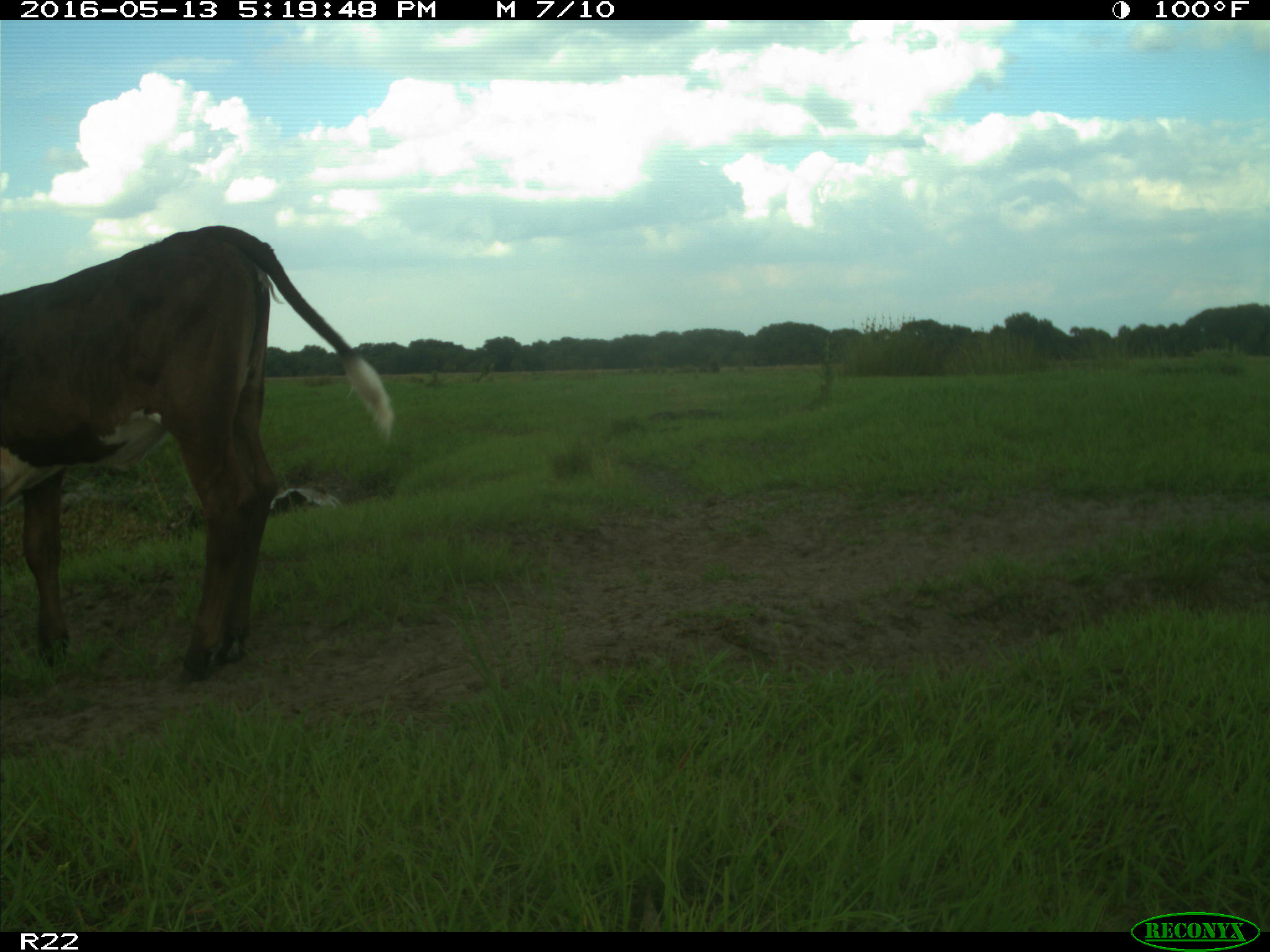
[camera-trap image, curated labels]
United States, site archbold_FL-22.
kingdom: Animalia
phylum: Chordata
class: Mammalia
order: Artiodactyla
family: Bovidae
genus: Bos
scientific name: Bos taurus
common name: domestic cow